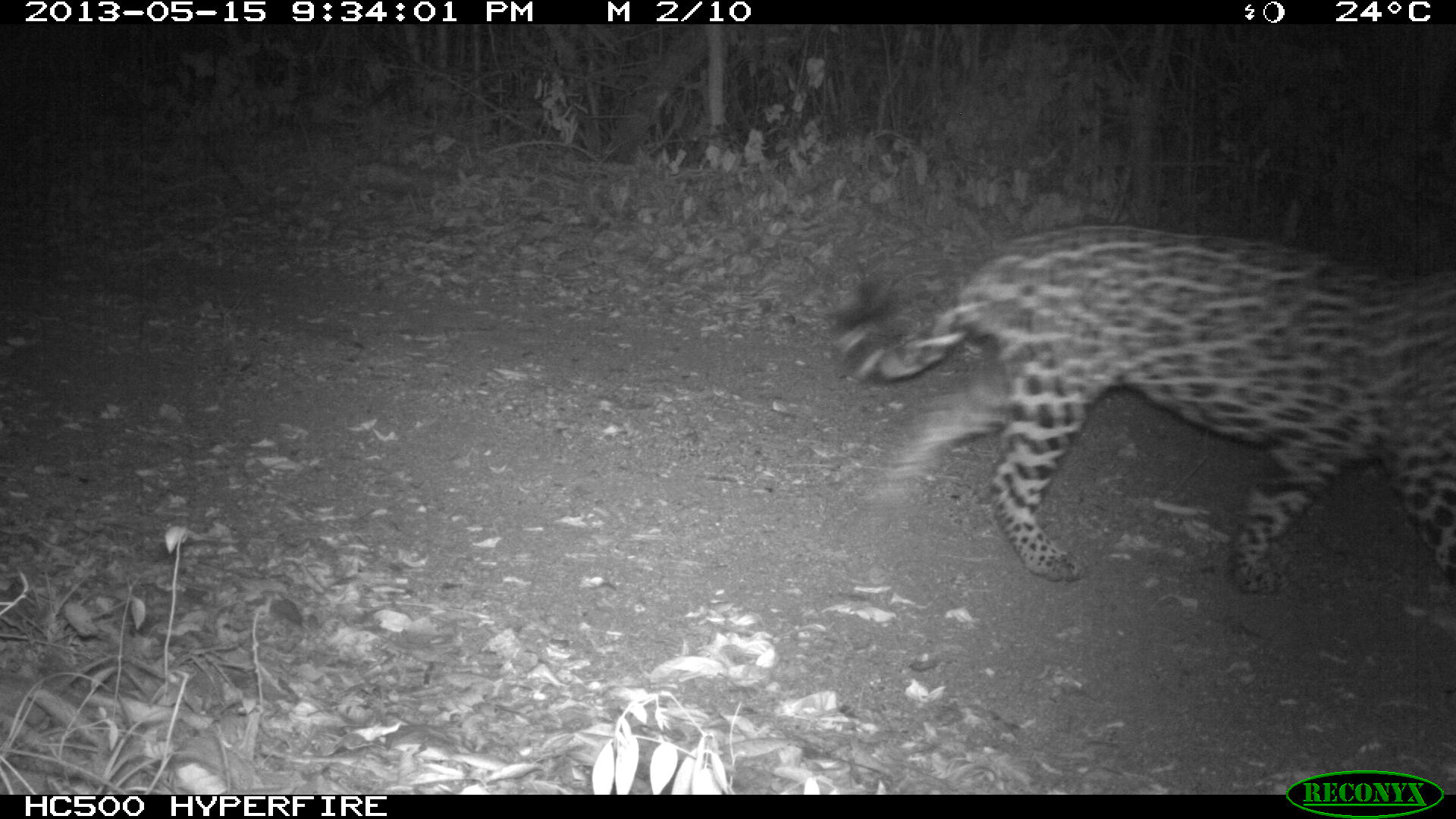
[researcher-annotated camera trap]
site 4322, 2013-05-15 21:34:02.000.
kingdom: Animalia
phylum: Chordata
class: Mammalia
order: Carnivora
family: Felidae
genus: Panthera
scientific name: Panthera onca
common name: jaguar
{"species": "Panthera onca (jaguar)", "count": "1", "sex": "male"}